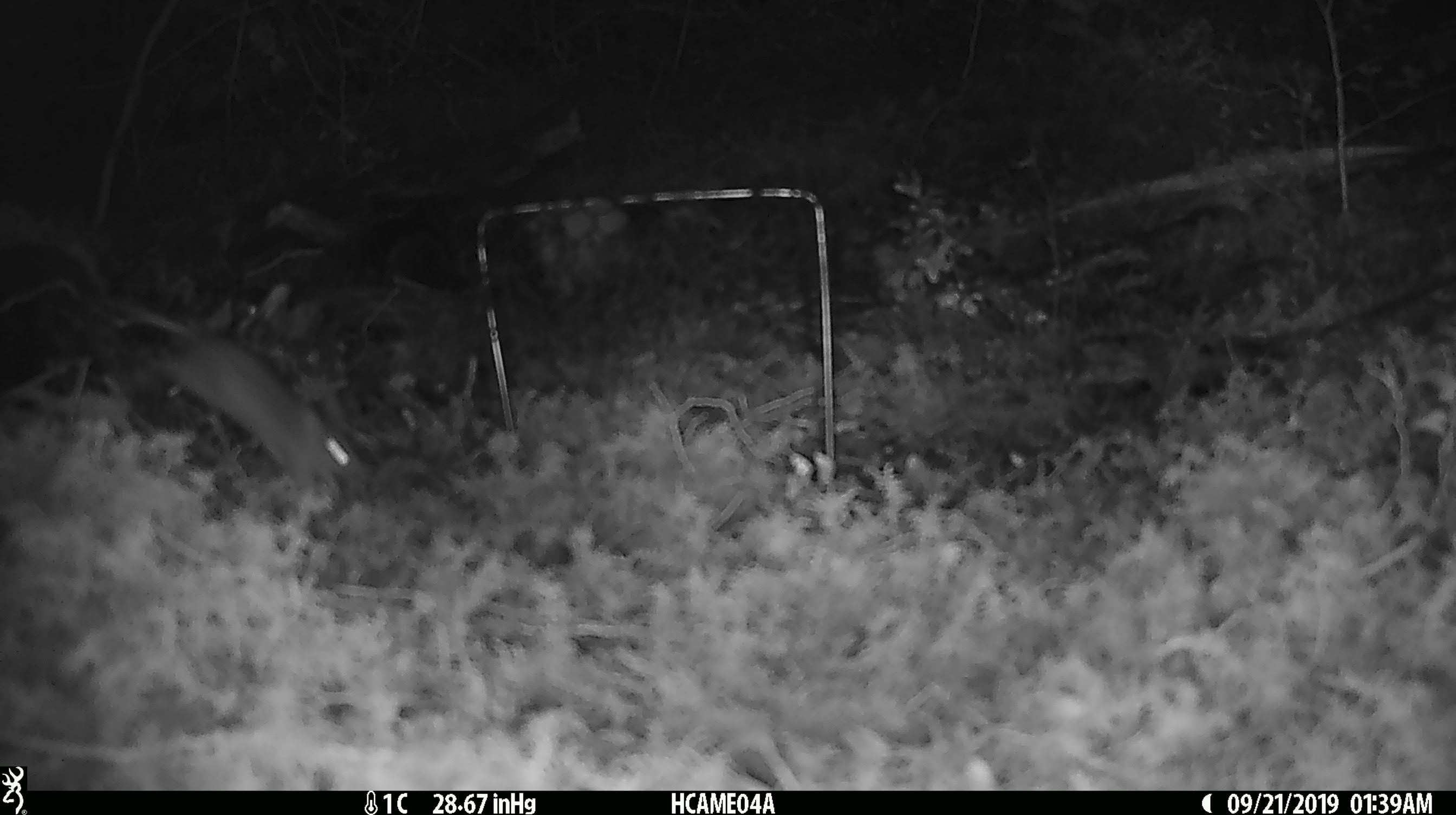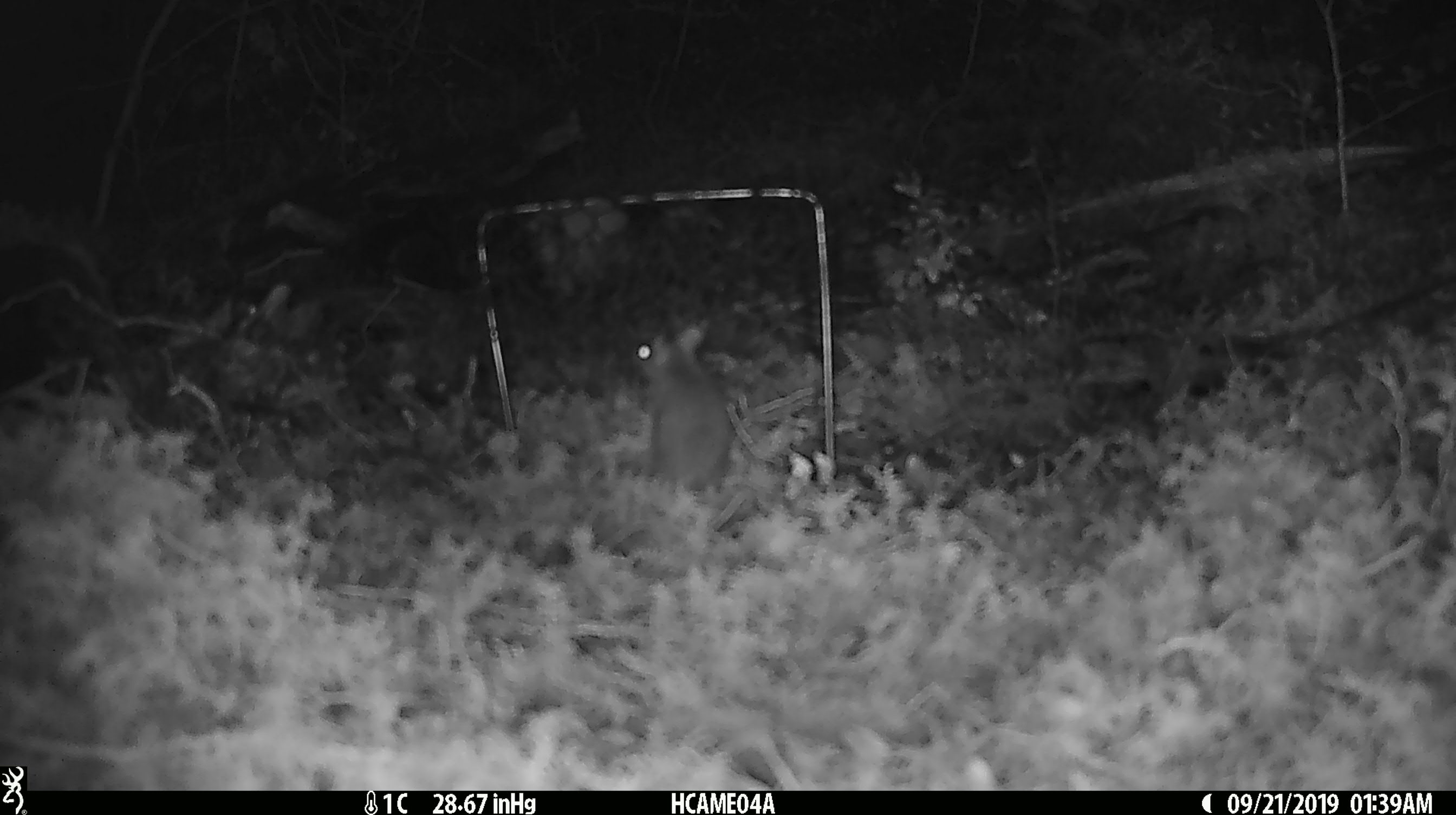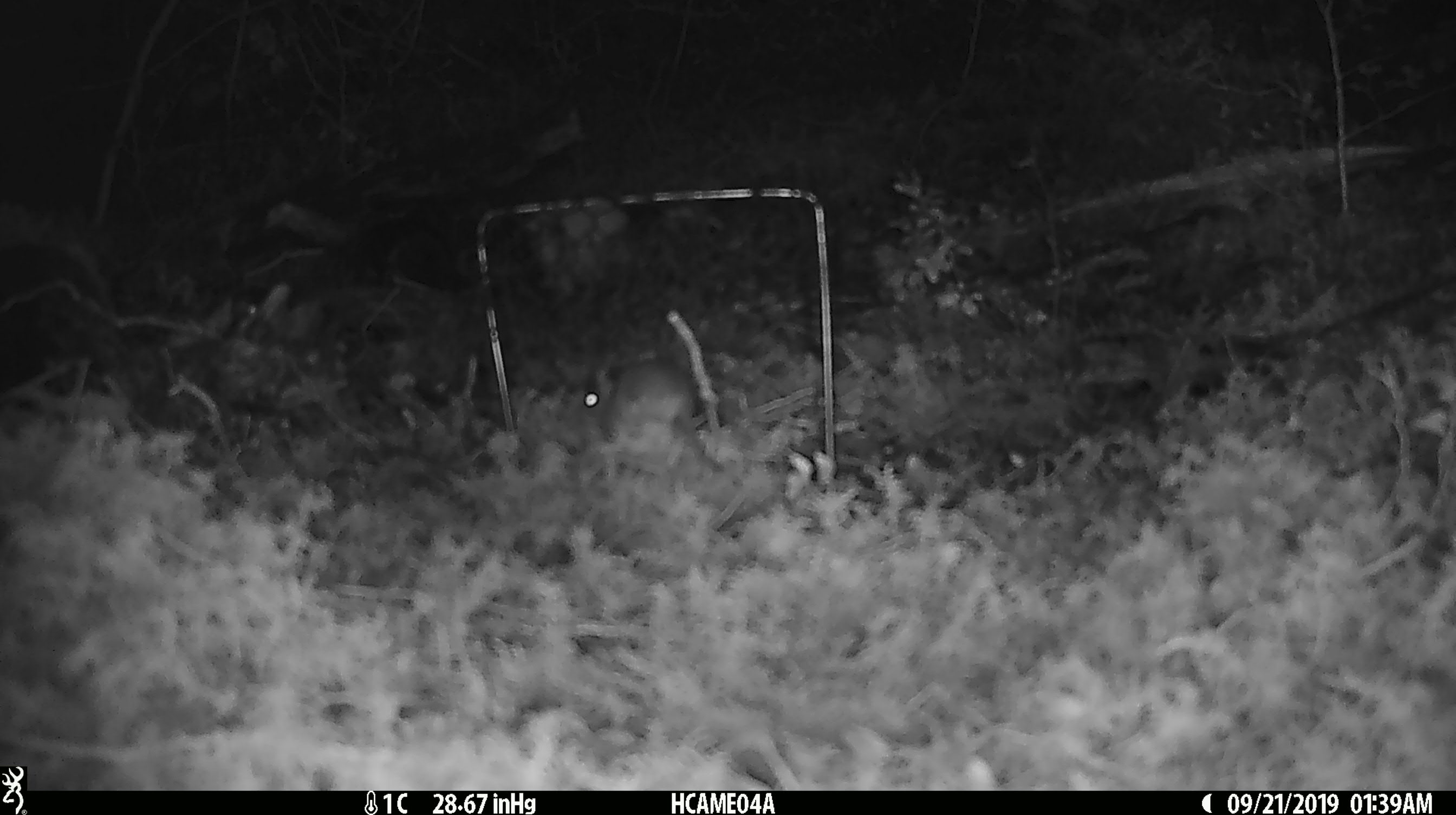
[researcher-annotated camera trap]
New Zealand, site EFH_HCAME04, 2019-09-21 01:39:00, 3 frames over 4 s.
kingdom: Animalia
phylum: Chordata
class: Mammalia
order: Rodentia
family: Muridae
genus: Mus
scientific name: Mus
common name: mouse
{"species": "mouse (Mus)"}